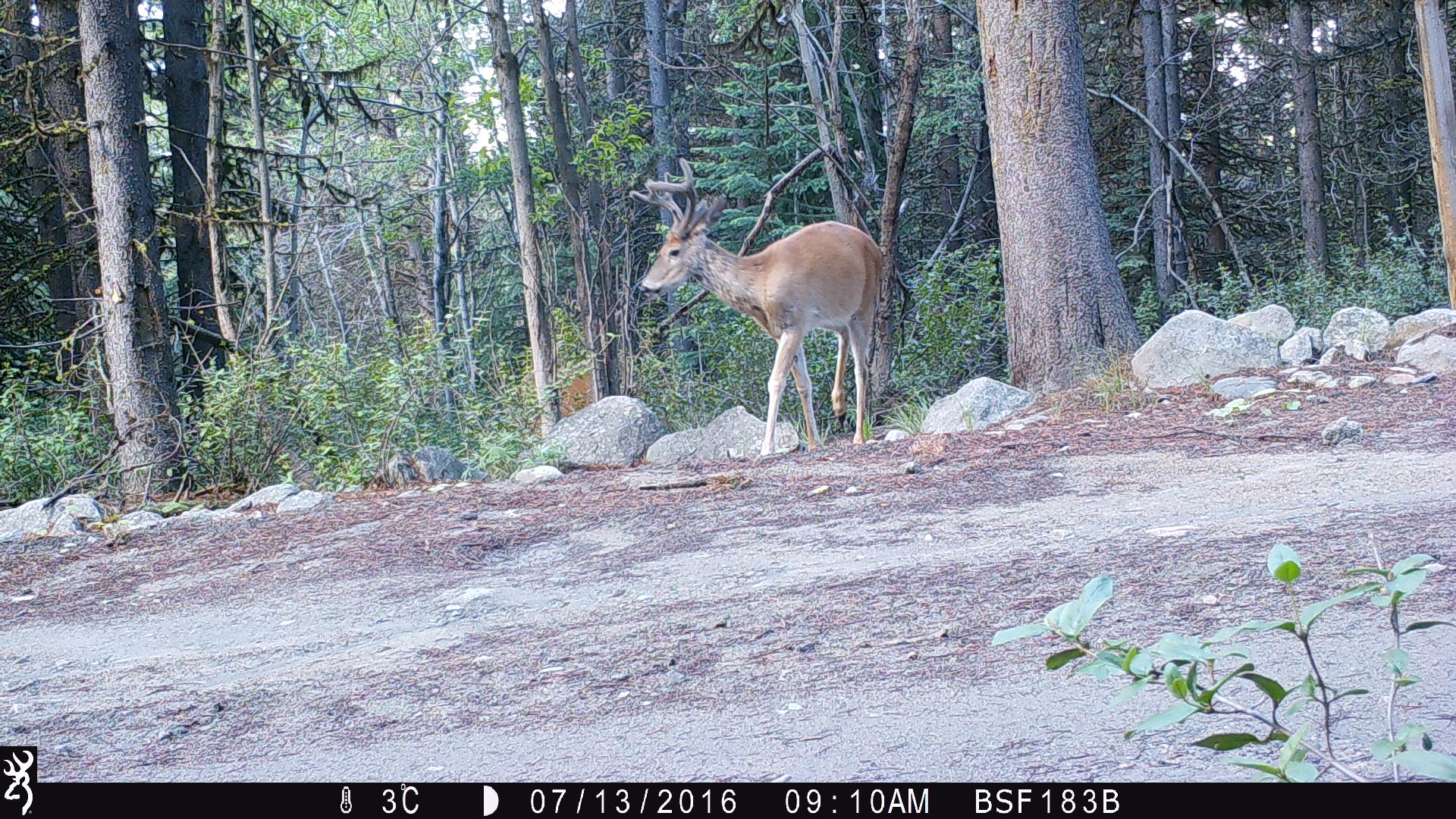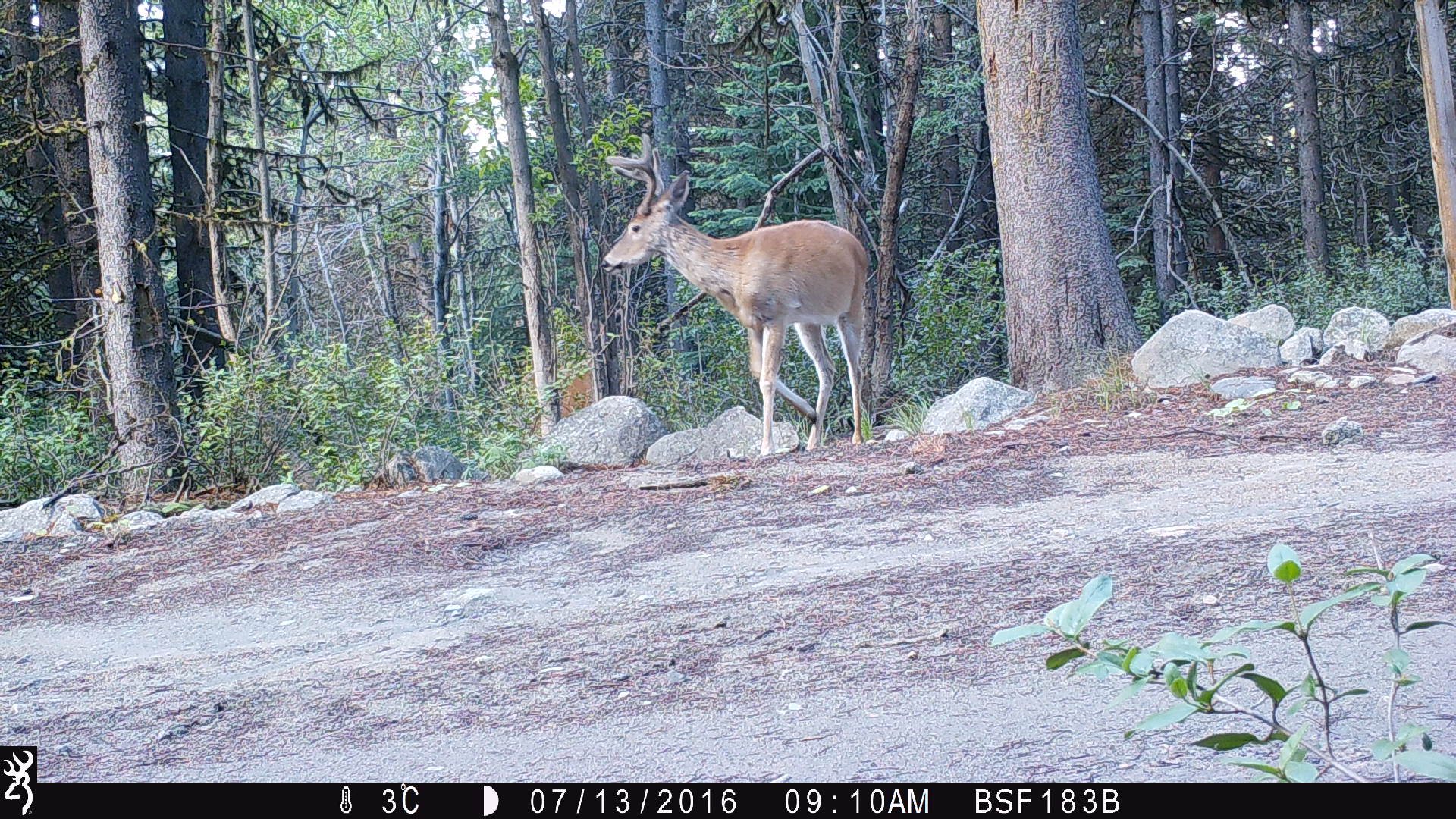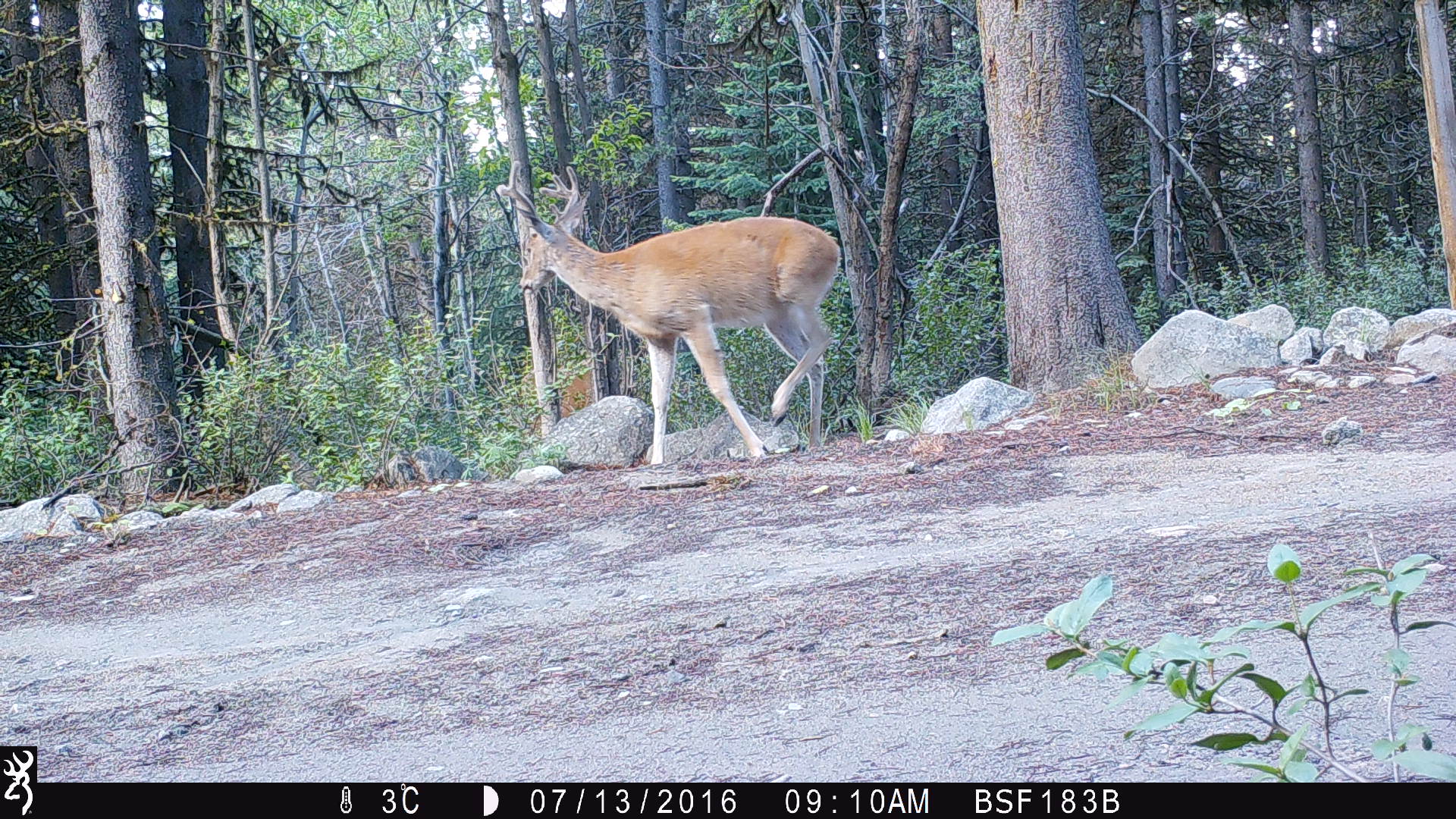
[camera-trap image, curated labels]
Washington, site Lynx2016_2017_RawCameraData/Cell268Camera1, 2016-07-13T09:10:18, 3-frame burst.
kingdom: Animalia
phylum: Chordata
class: Mammalia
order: Artiodactyla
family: Cervidae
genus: Odocoileus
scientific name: Odocoileus virginianus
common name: white-tailed deer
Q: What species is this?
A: Odocoileus virginianus (white-tailed deer).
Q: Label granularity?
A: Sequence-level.